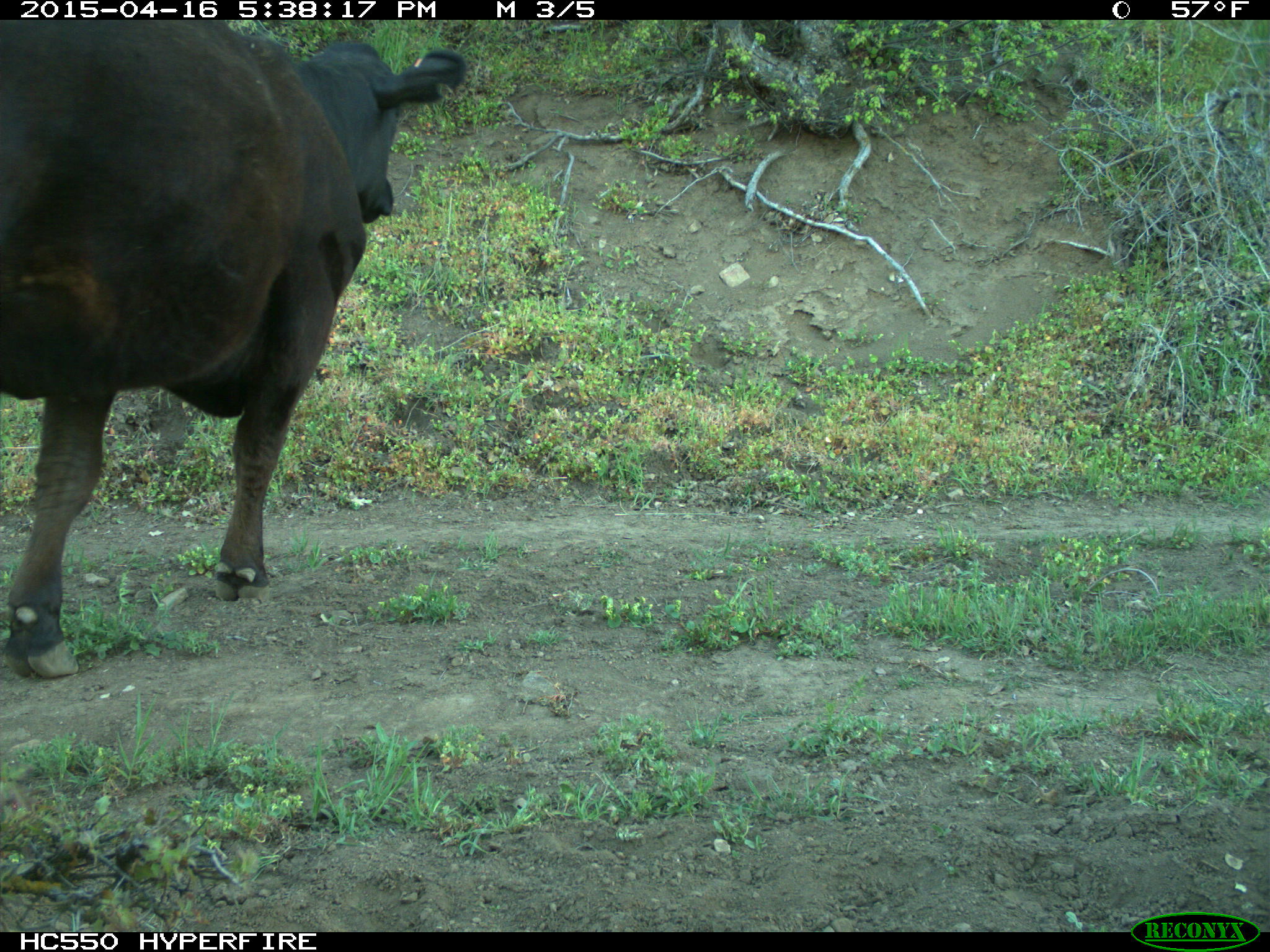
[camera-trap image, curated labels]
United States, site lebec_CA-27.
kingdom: Animalia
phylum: Chordata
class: Mammalia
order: Artiodactyla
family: Bovidae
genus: Bos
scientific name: Bos taurus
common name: domestic cow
Bos taurus (domestic cow).